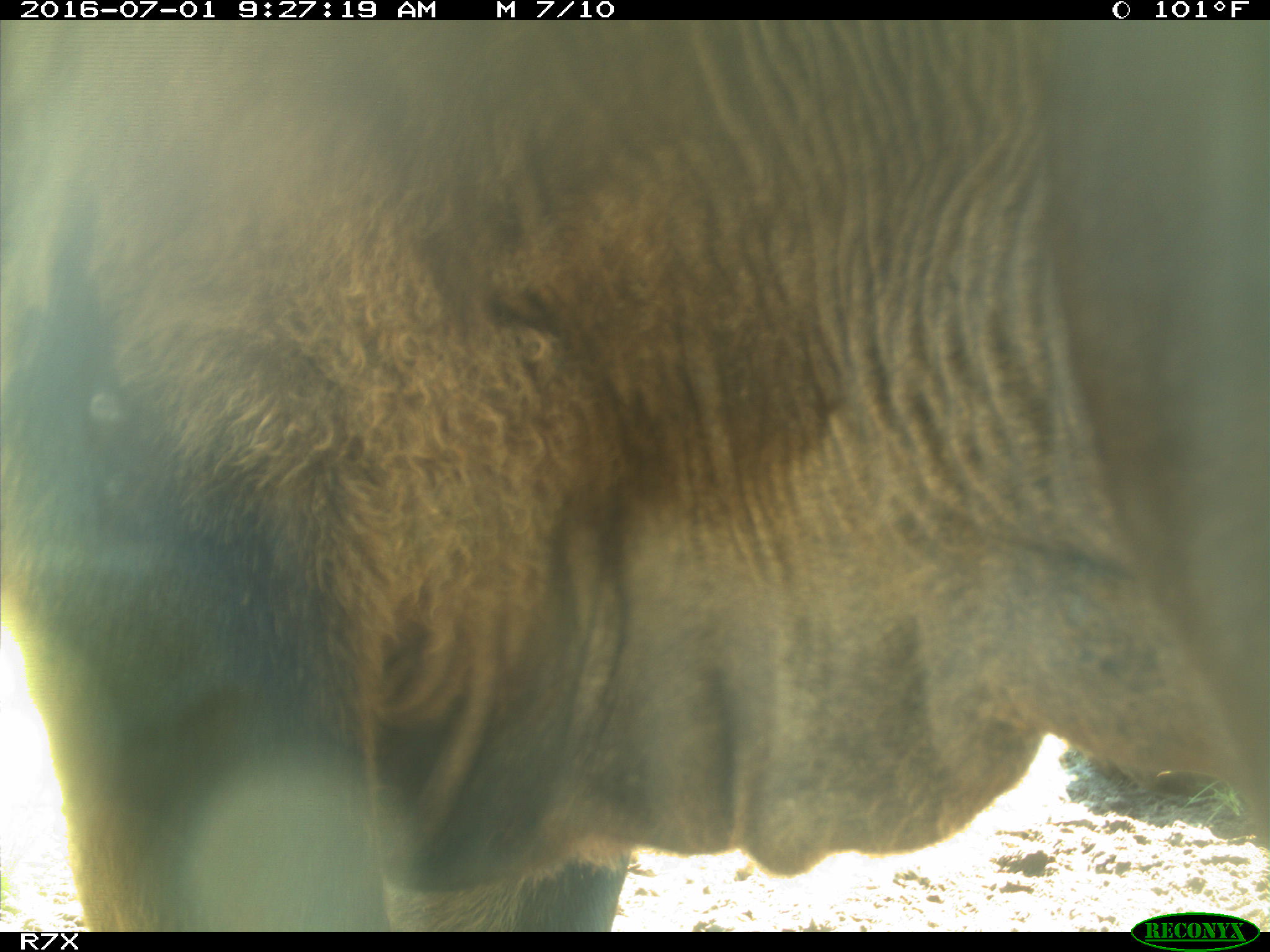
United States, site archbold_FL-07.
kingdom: Animalia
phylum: Chordata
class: Mammalia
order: Artiodactyla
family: Bovidae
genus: Bos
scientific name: Bos taurus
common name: domestic cow